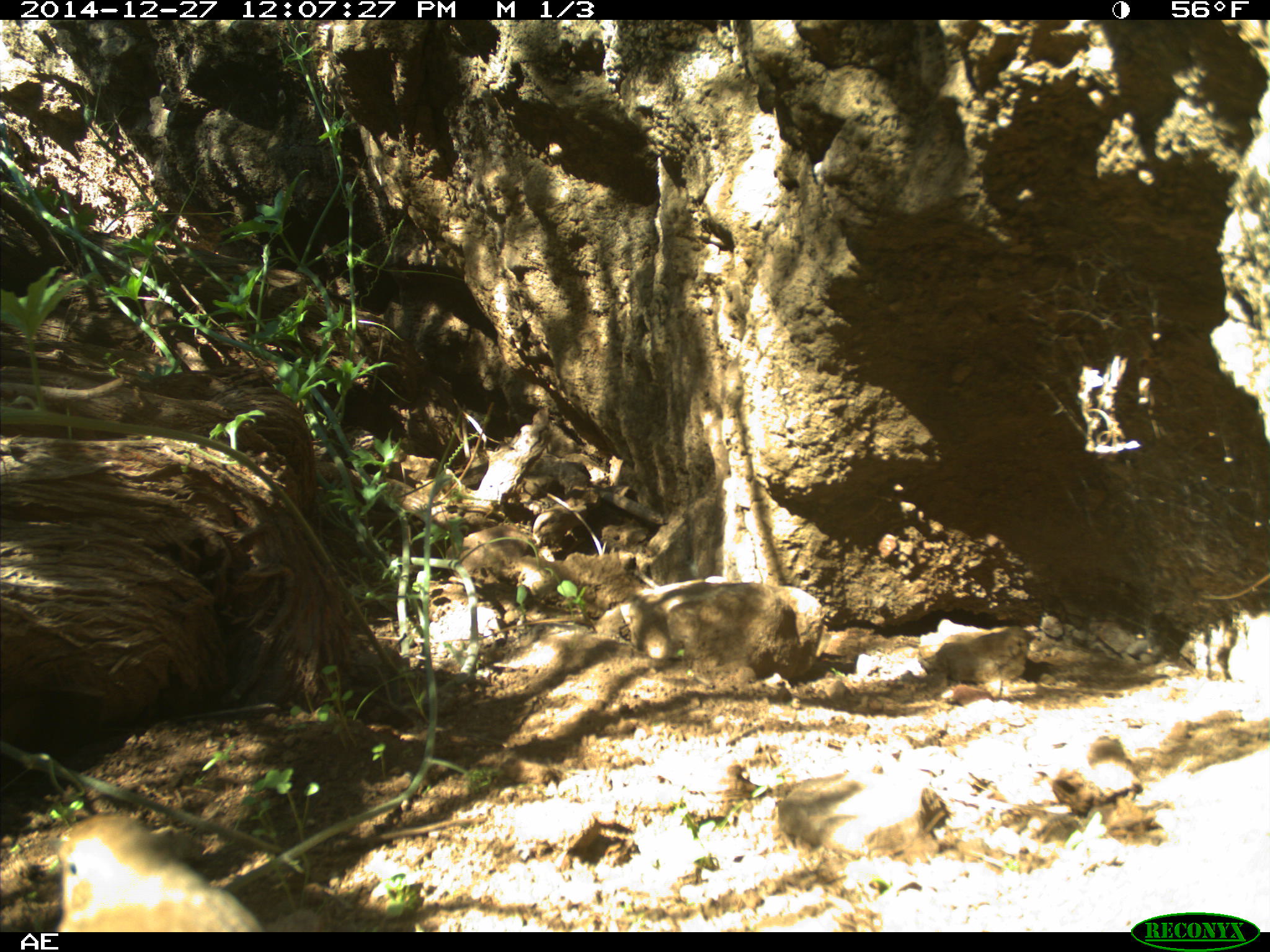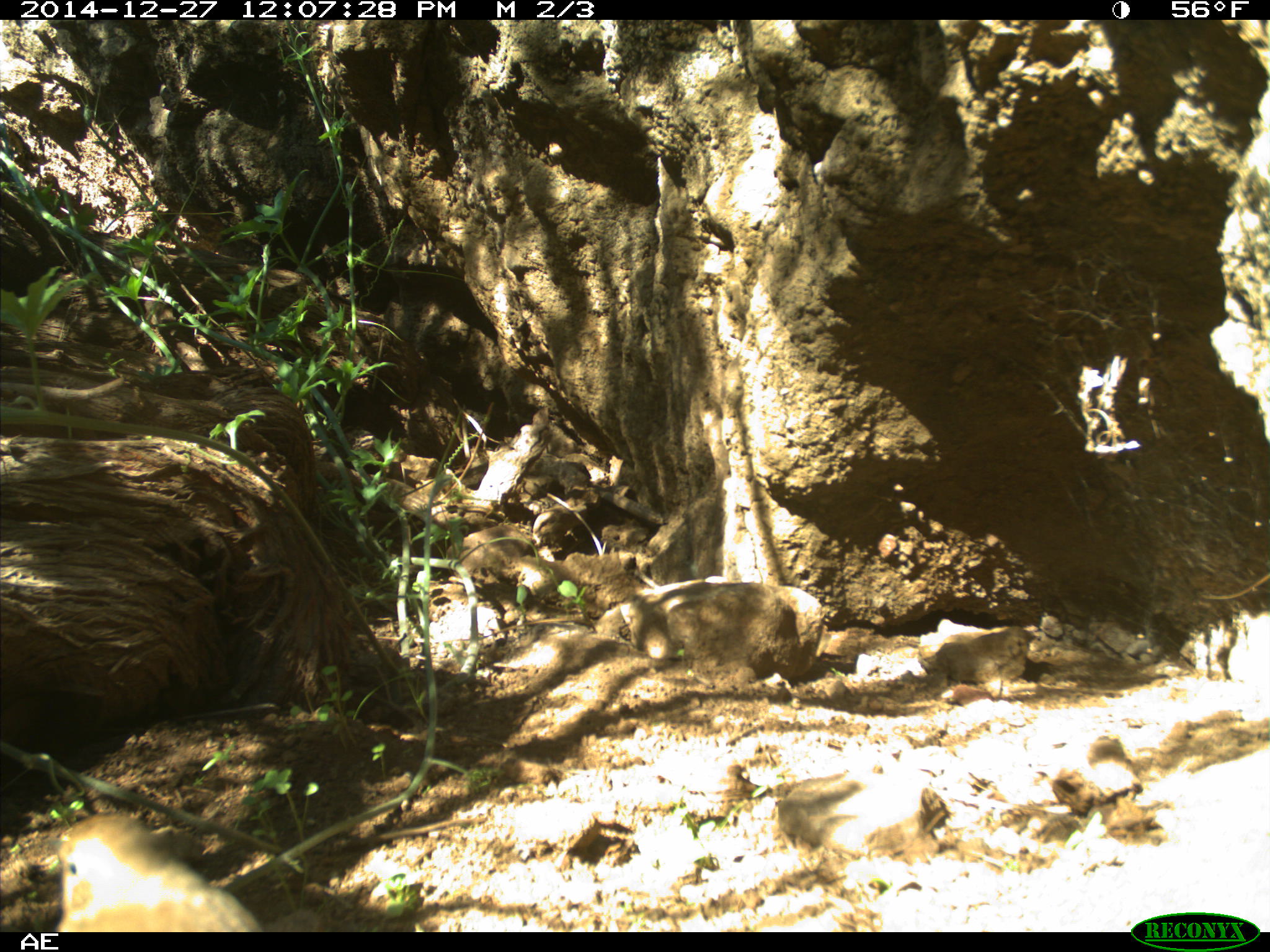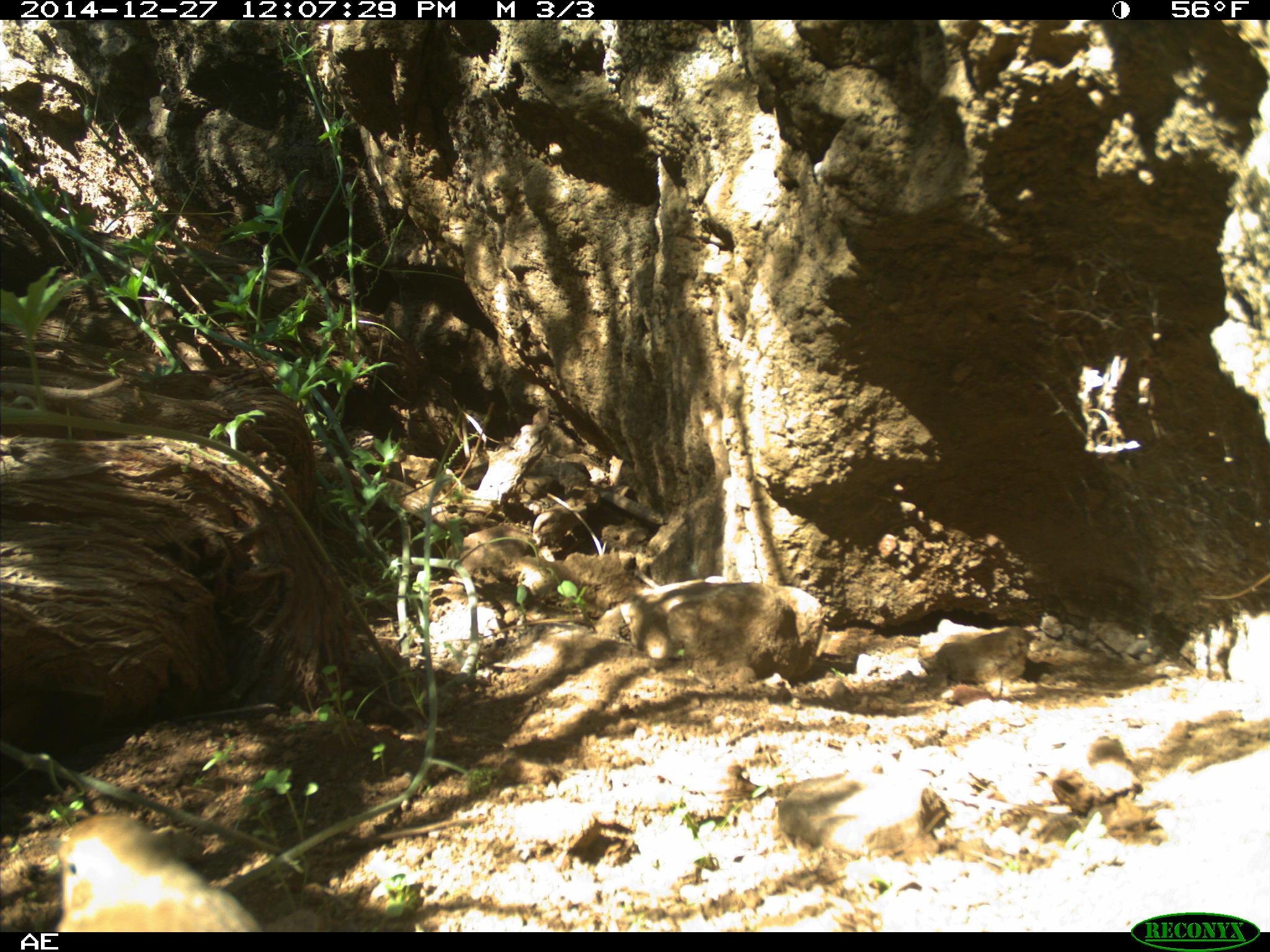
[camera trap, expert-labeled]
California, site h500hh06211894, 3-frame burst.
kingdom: Animalia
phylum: Chordata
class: Aves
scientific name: Aves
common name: bird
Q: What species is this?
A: Bird (Aves).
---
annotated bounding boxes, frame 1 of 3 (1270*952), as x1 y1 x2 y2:
bird: 54 808 260 930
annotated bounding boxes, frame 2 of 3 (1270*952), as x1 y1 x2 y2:
bird: 37 811 264 932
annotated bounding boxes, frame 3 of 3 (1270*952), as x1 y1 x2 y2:
bird: 56 812 260 930